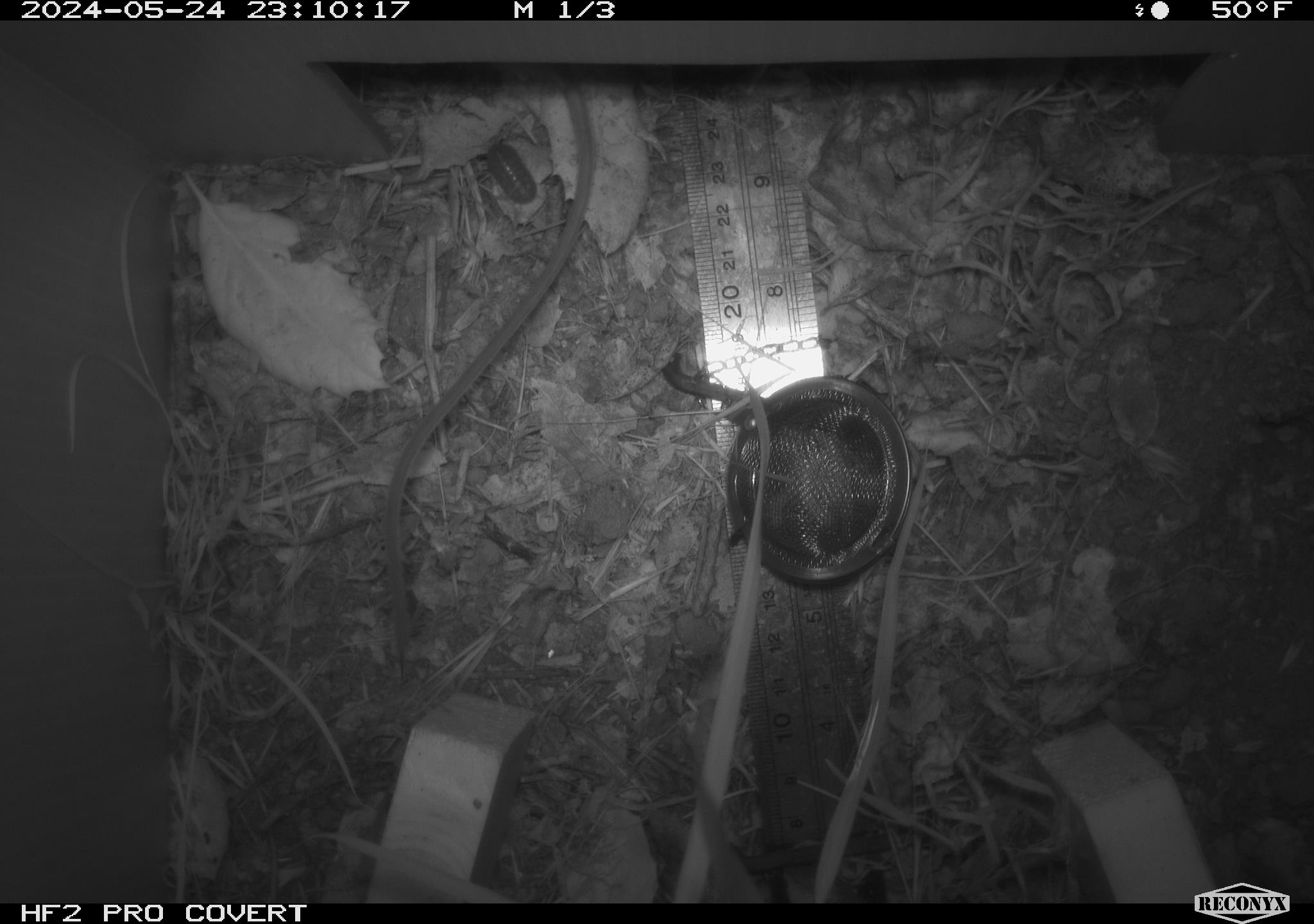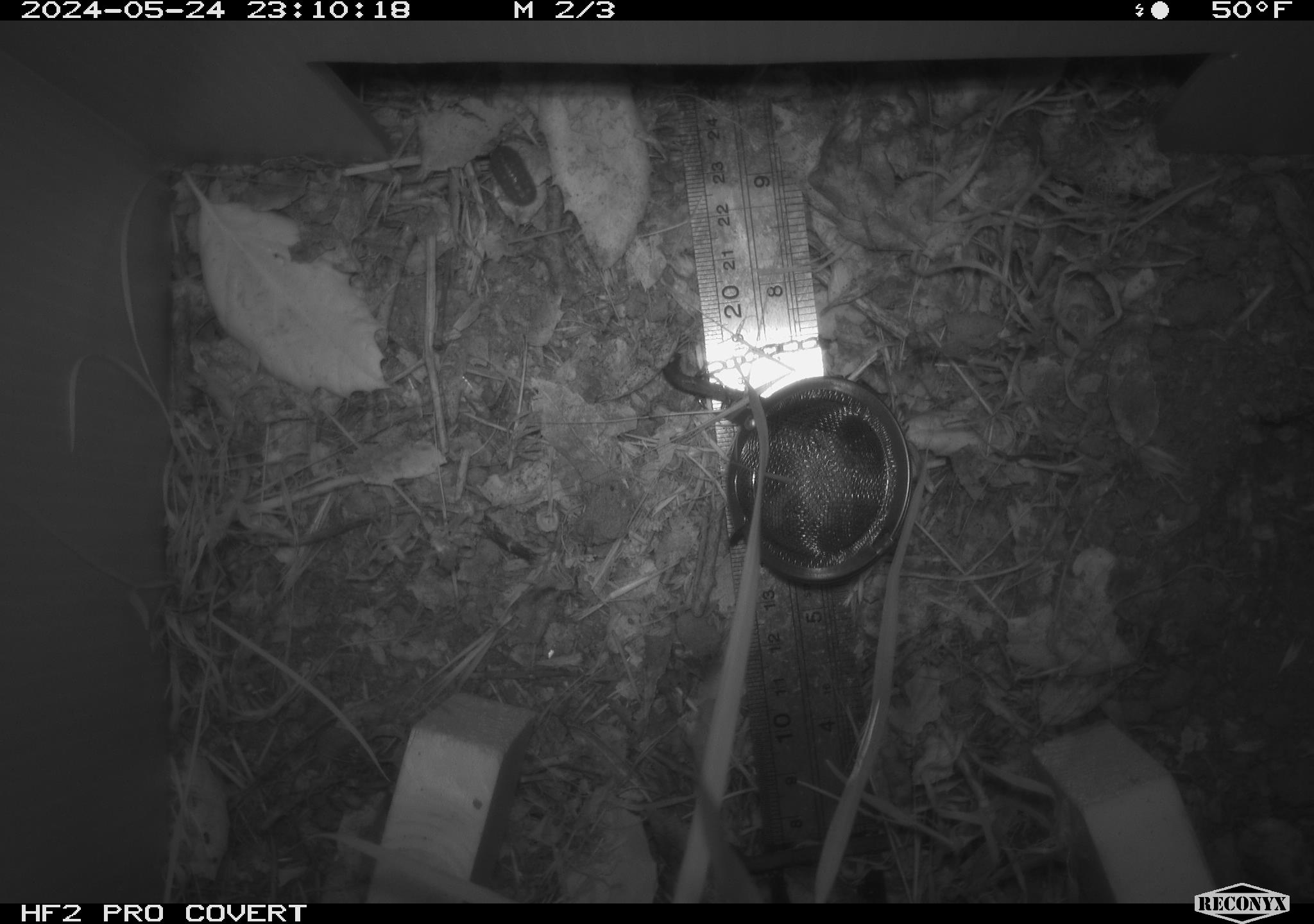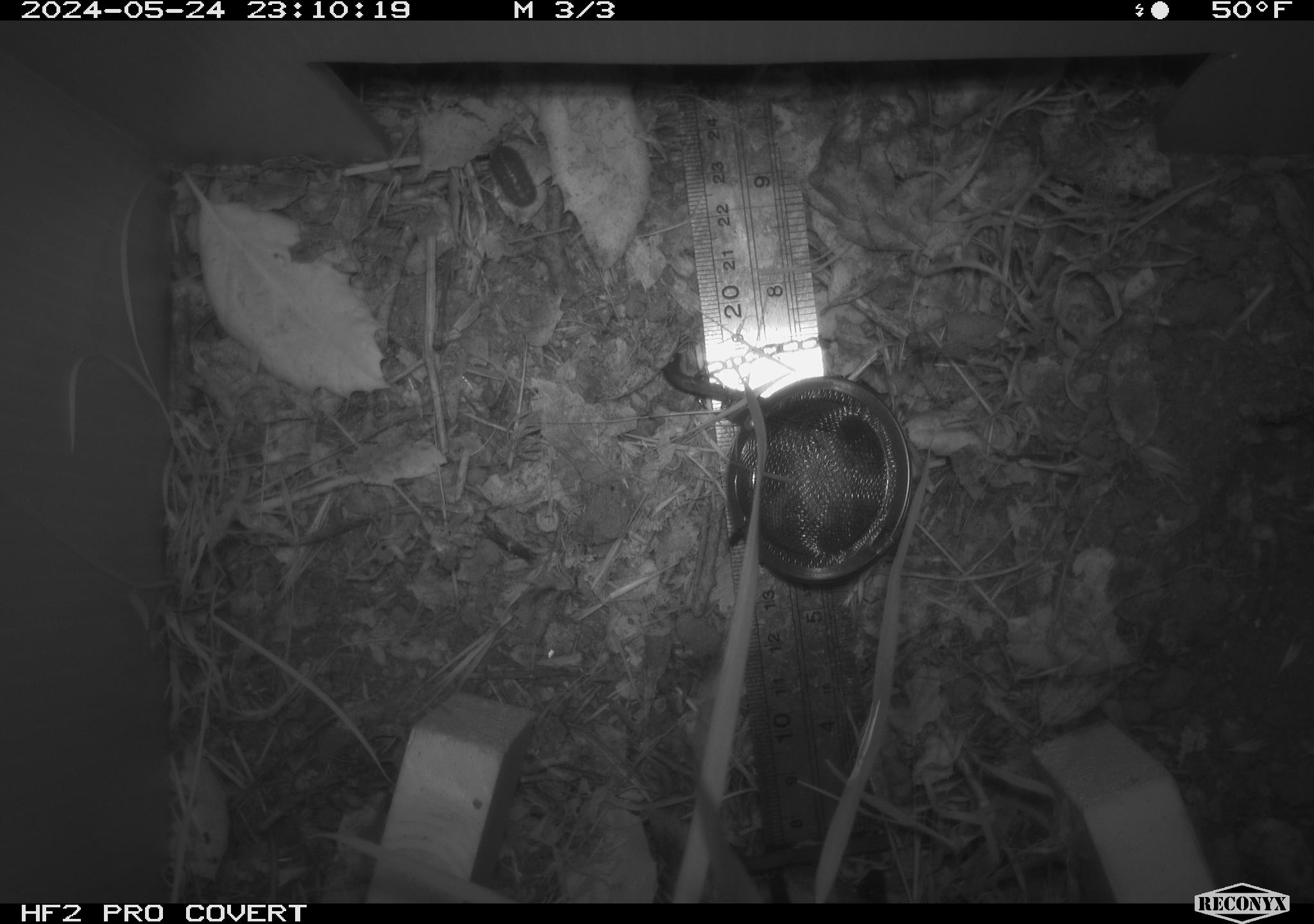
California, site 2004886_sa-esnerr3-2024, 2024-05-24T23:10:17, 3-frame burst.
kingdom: Animalia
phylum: Chordata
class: Mammalia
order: Rodentia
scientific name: Rodentia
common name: rodent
Rodent (Rodentia).